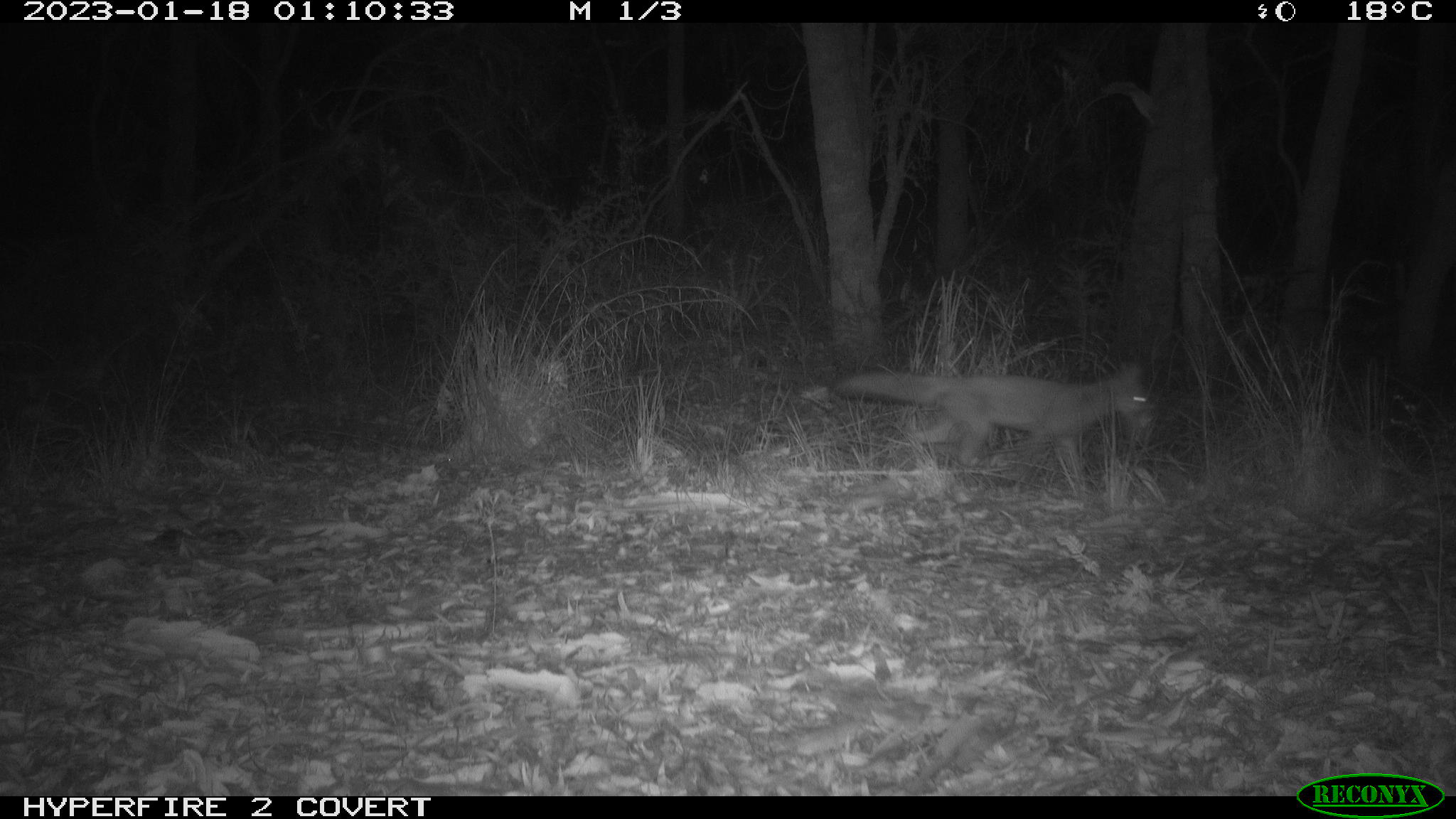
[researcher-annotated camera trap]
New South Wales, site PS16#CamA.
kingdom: Animalia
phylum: Chordata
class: Mammalia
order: Carnivora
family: Canidae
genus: Vulpes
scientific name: Vulpes vulpes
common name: red fox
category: fox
Fox (red fox) (Vulpes vulpes).